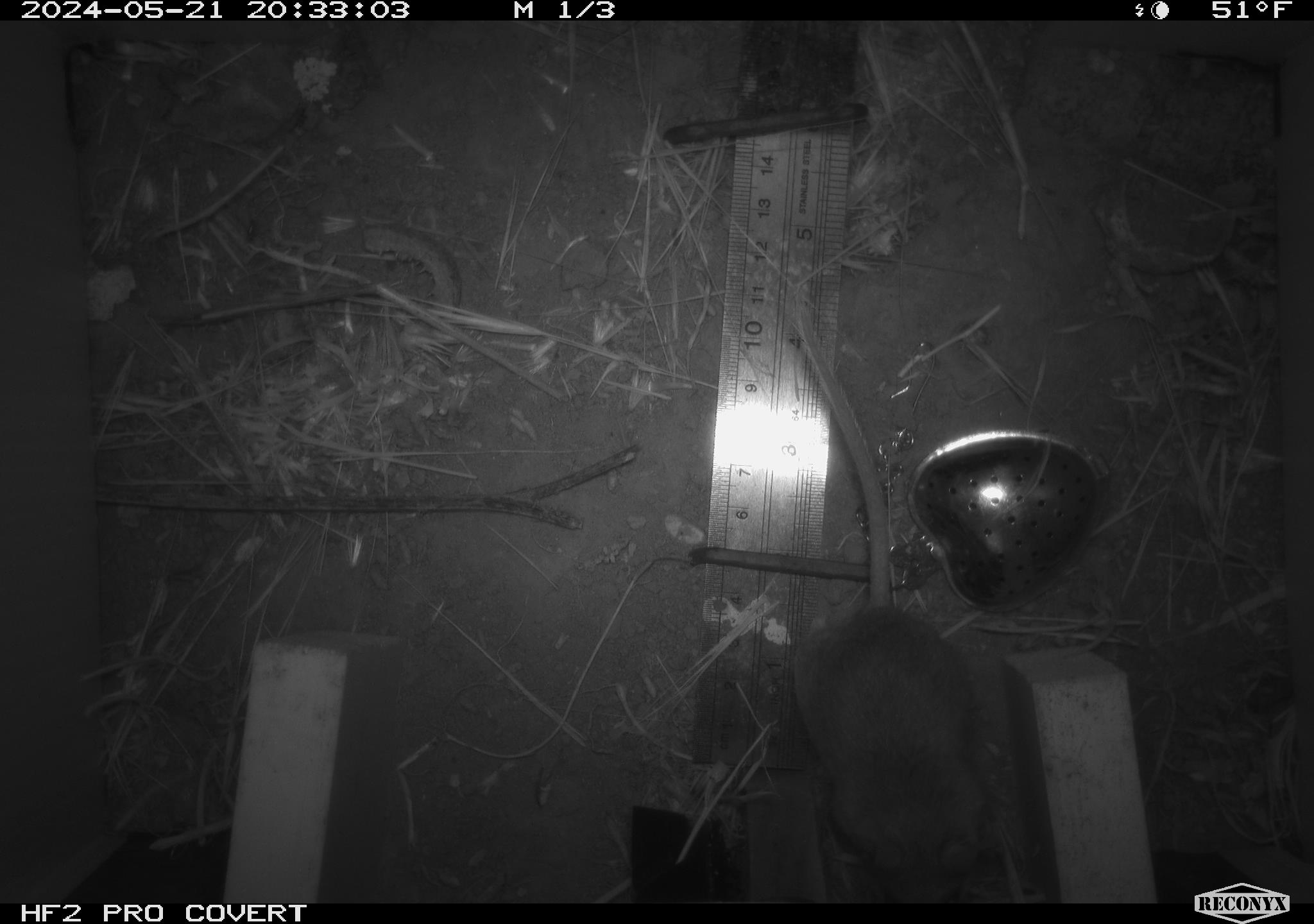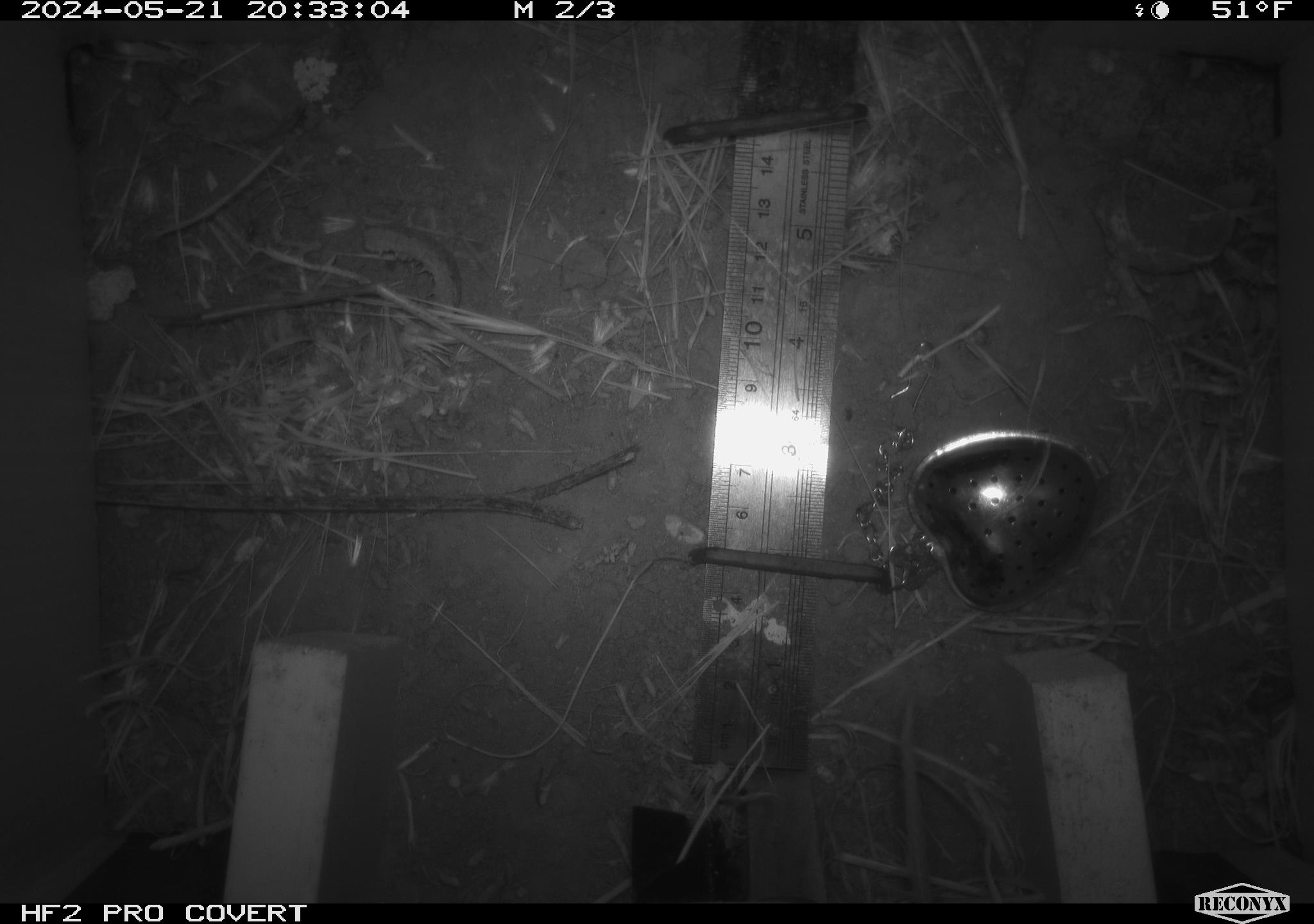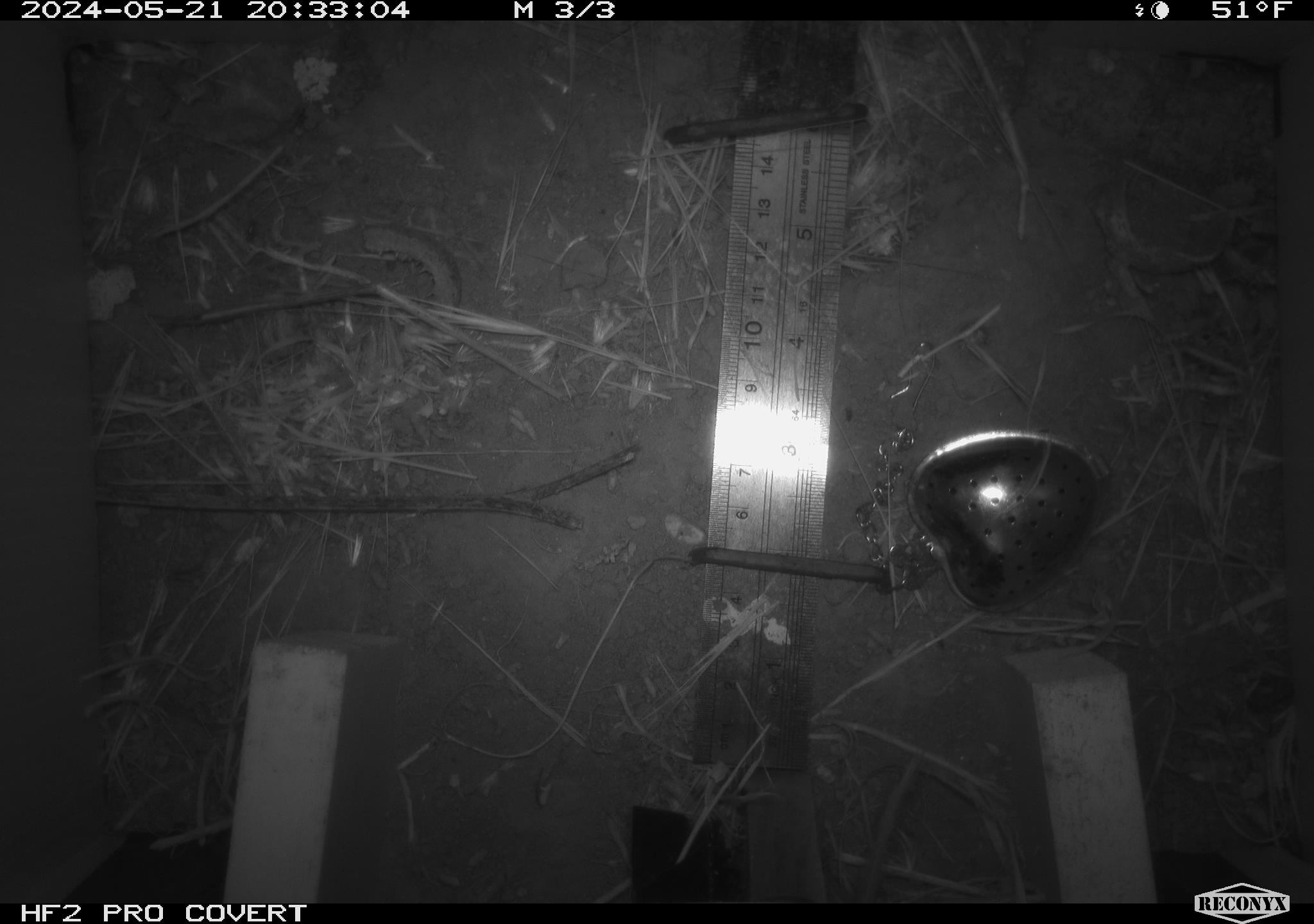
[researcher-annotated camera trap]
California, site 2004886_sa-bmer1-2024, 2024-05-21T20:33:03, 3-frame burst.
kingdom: Animalia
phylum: Chordata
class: Mammalia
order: Rodentia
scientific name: Rodentia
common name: mouse species